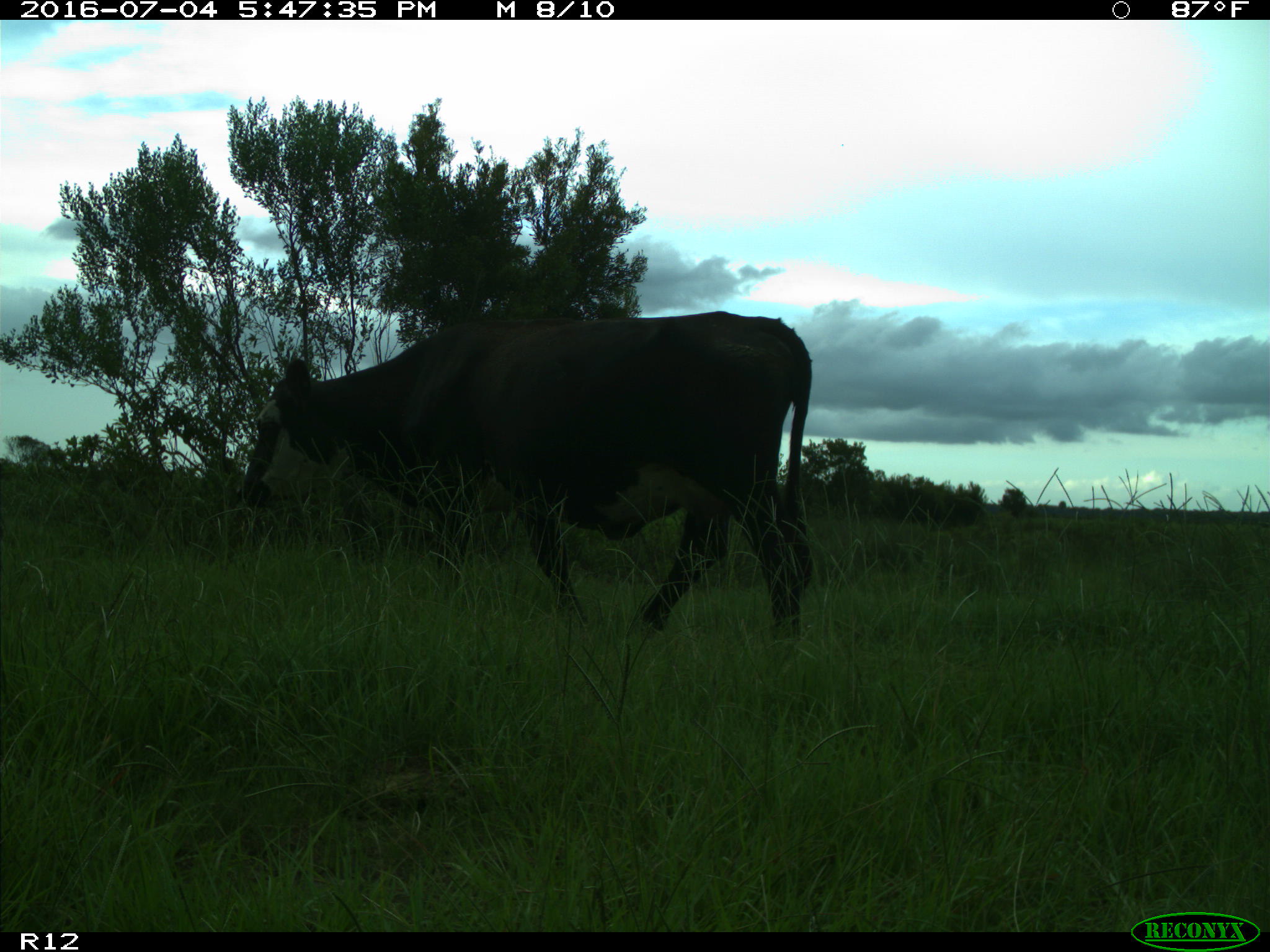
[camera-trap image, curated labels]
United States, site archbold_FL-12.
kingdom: Animalia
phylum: Chordata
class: Mammalia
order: Artiodactyla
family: Bovidae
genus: Bos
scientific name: Bos taurus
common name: domestic cow